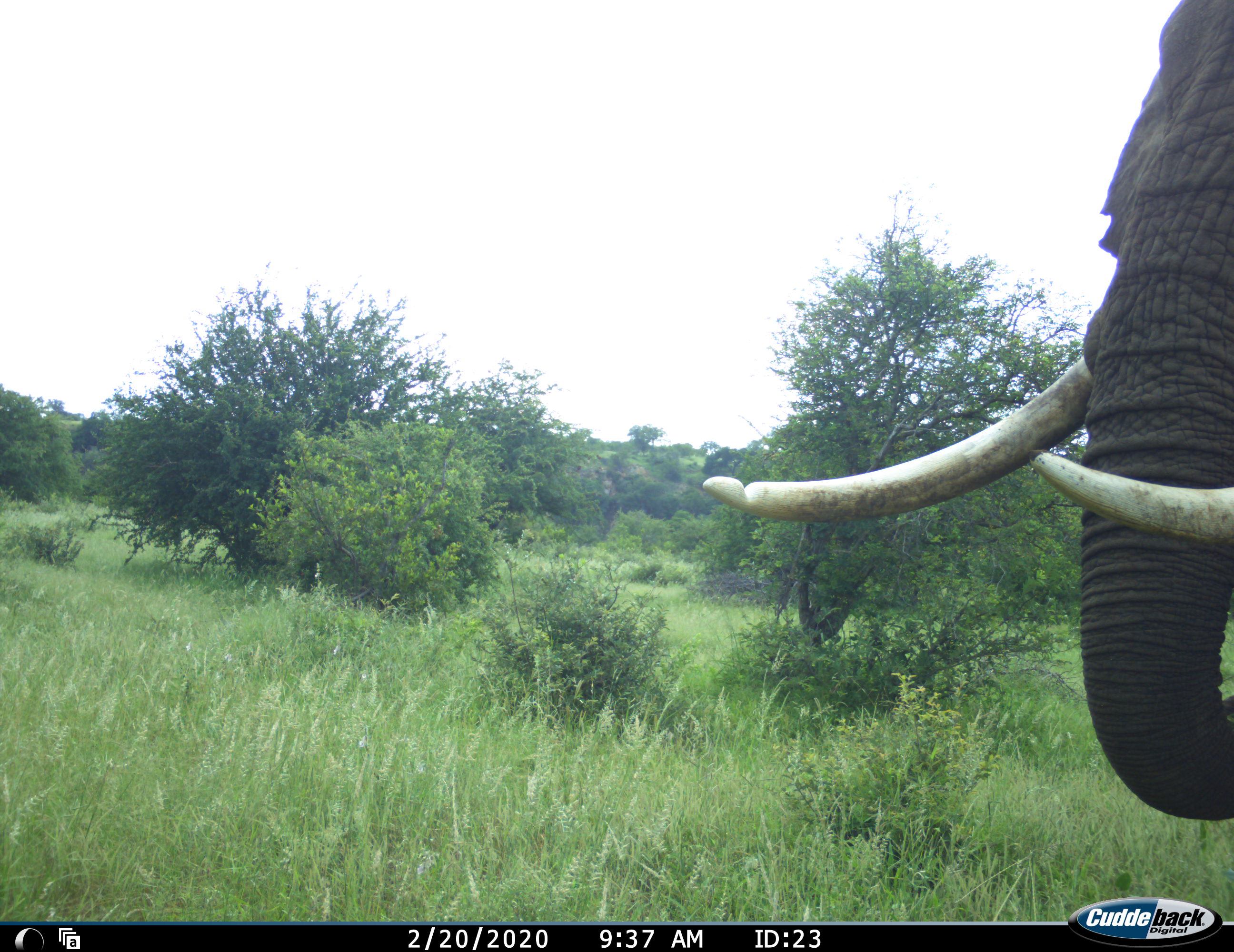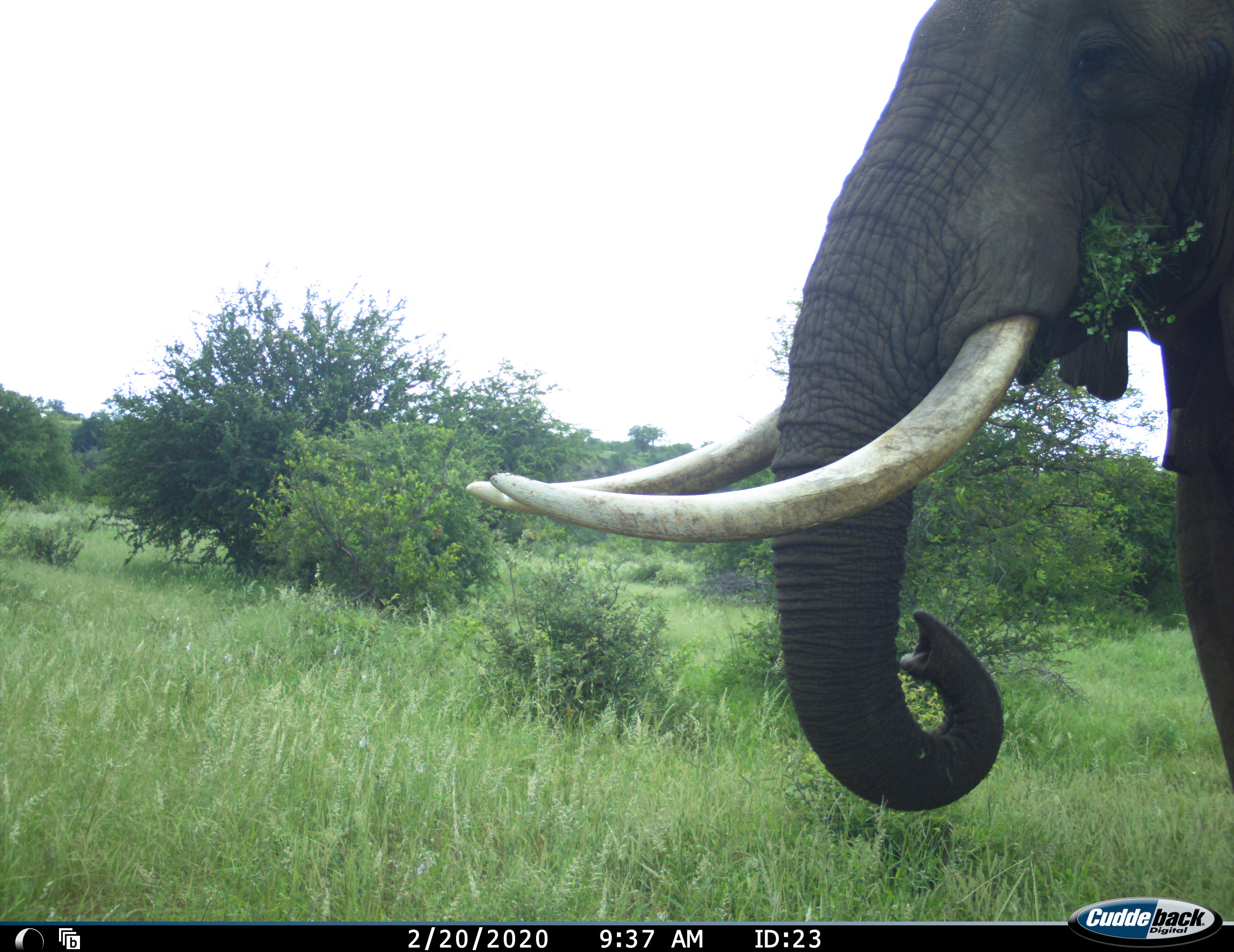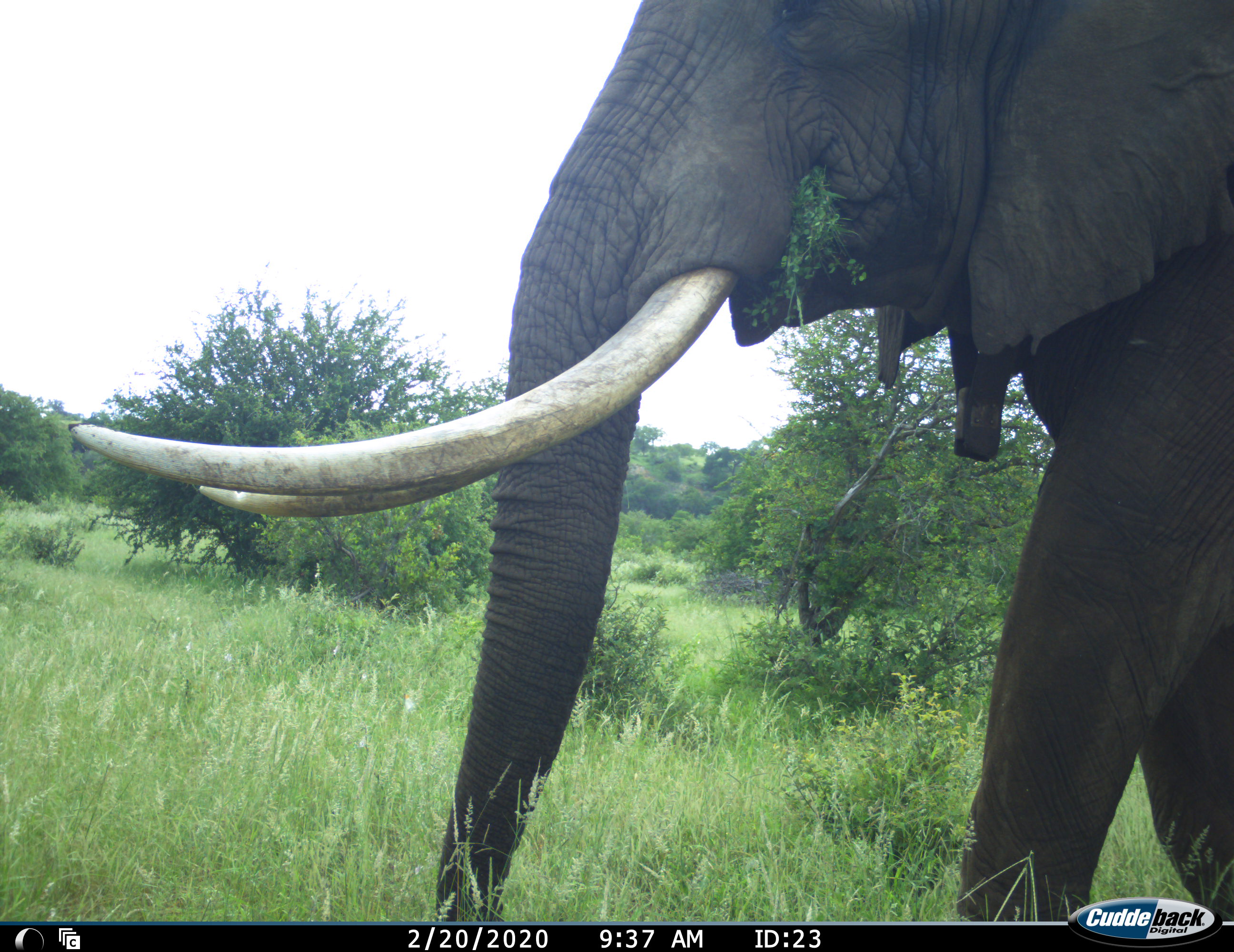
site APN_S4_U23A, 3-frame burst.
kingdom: Animalia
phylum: Chordata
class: Mammalia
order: Proboscidea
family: Elephantidae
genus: Loxodonta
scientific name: Loxodonta africana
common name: african bush elephant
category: elephant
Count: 1.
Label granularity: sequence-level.